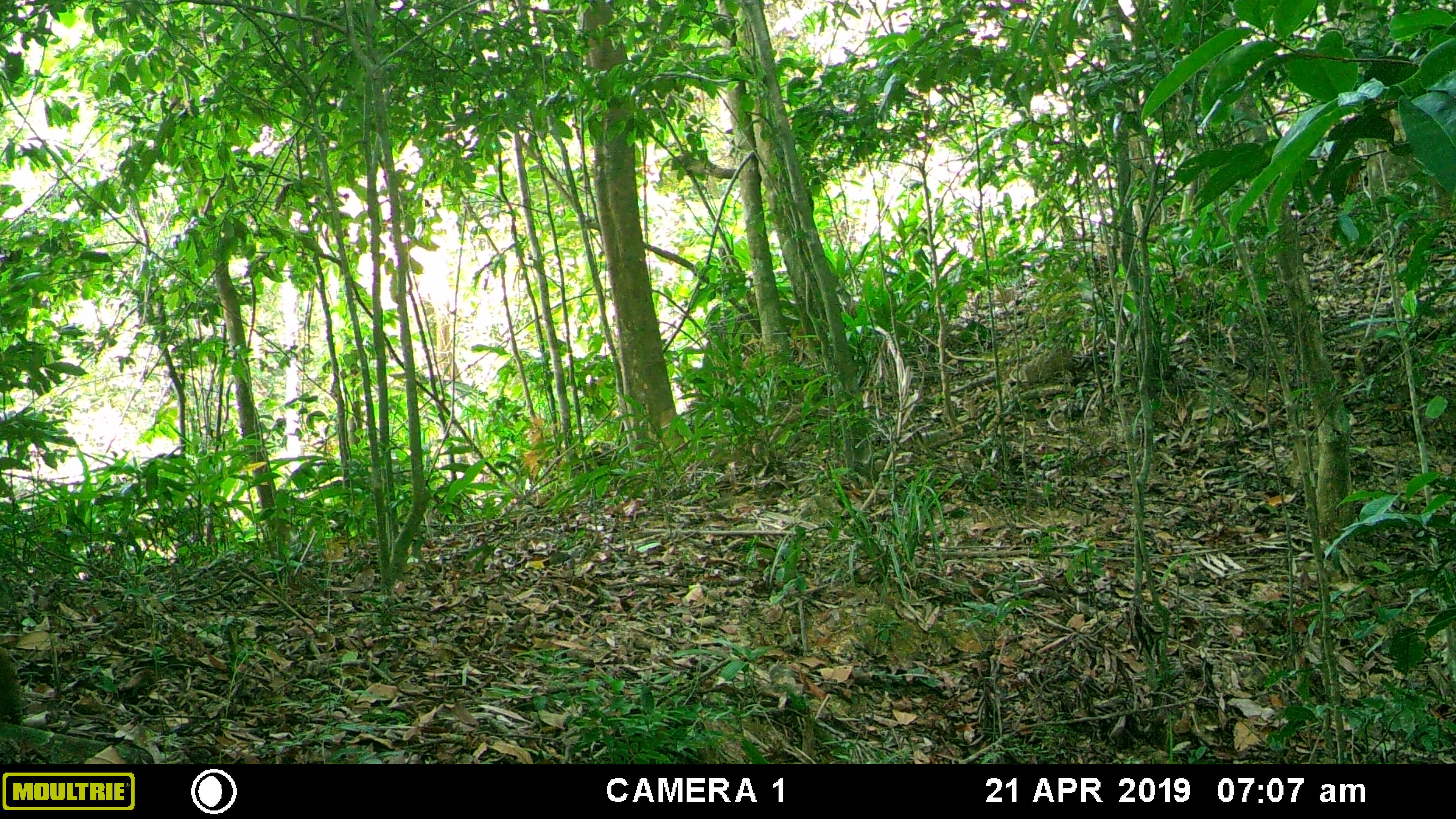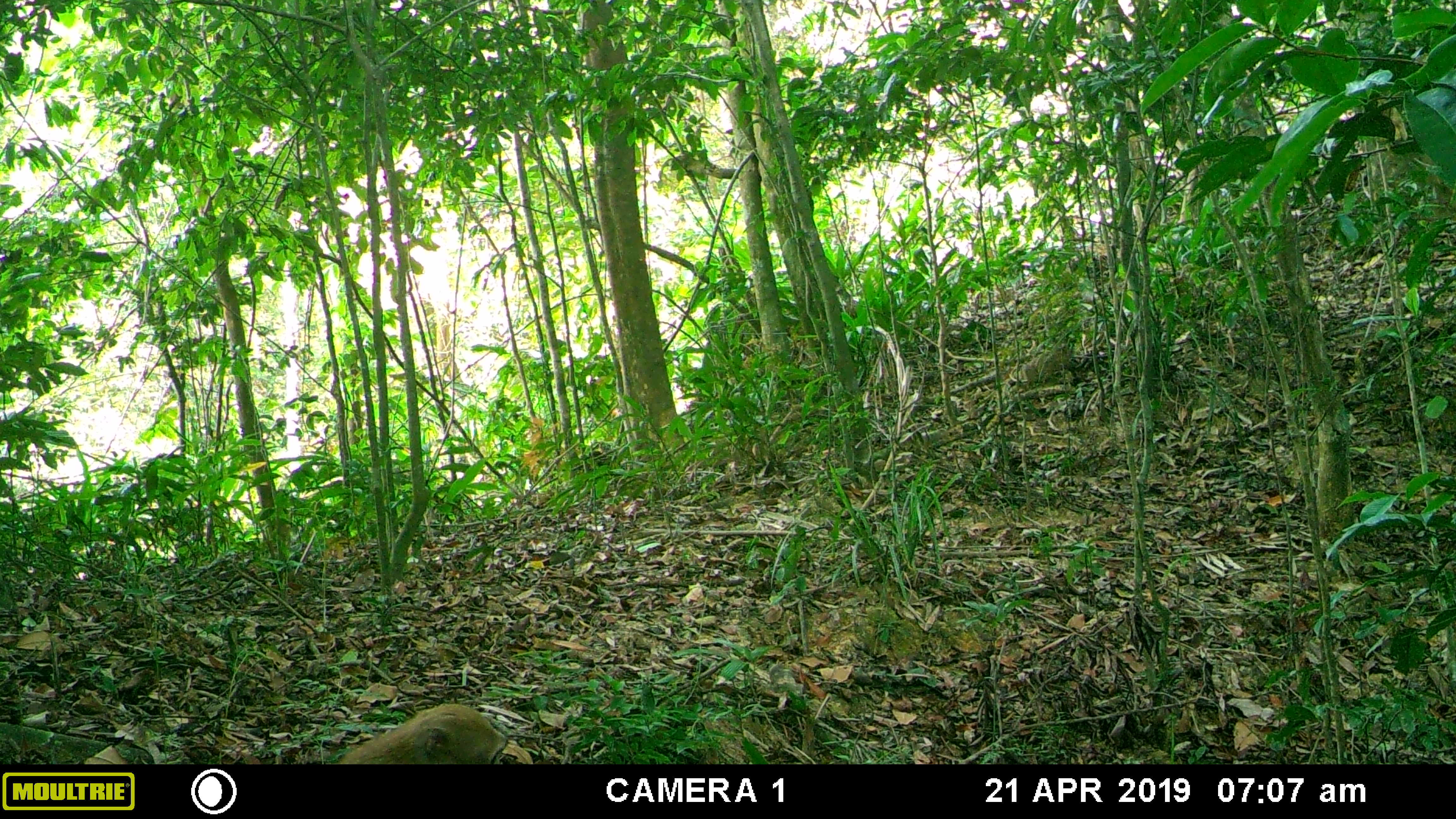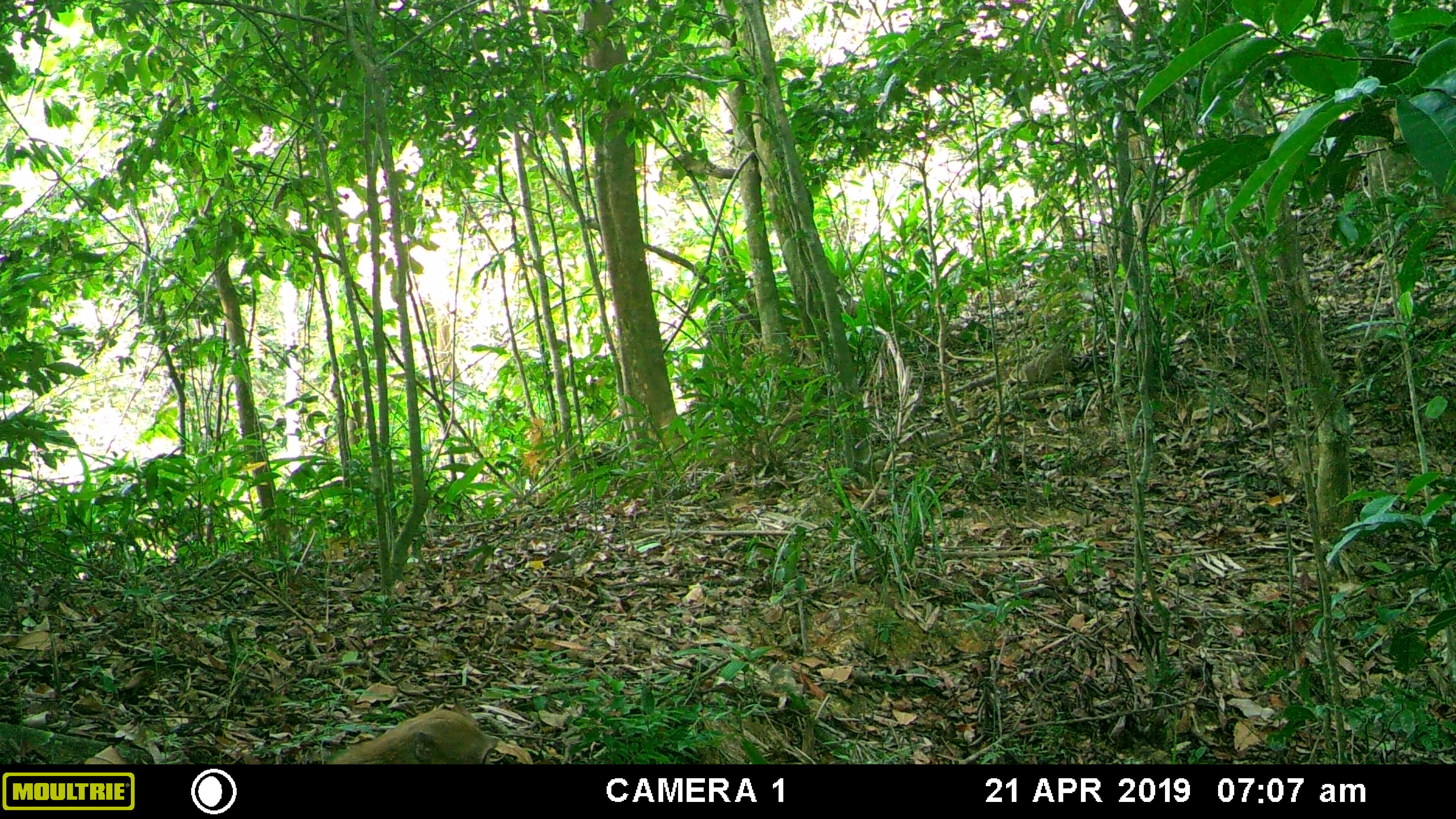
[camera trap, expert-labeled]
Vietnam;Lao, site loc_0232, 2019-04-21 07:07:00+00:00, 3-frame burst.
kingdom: Animalia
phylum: Chordata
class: Mammalia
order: Primates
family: Cercopithecidae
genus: Macaca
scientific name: Macaca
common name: macaques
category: assam or rhesus macaque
Assam or rhesus macaque (macaques) (Macaca). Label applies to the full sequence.